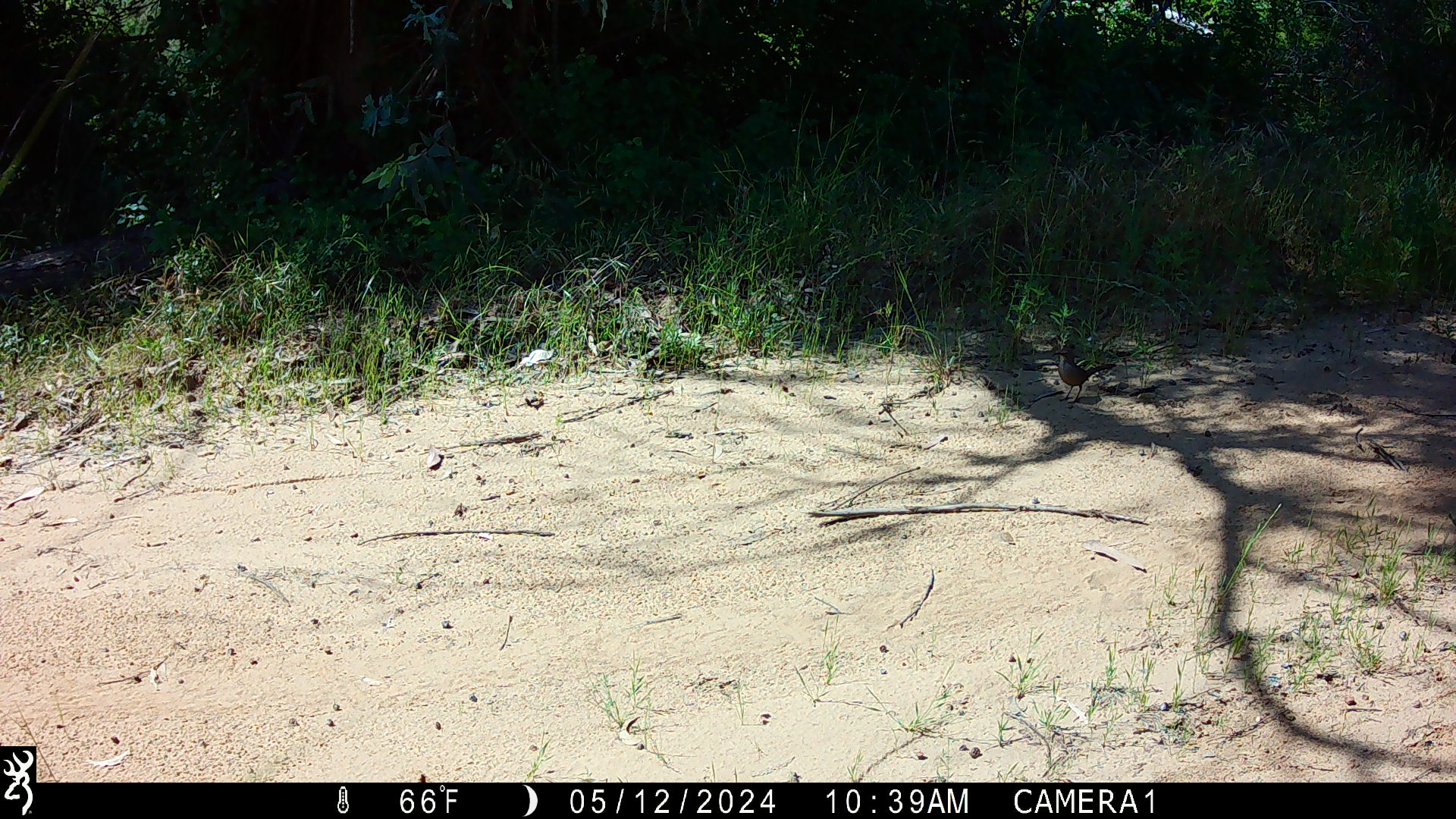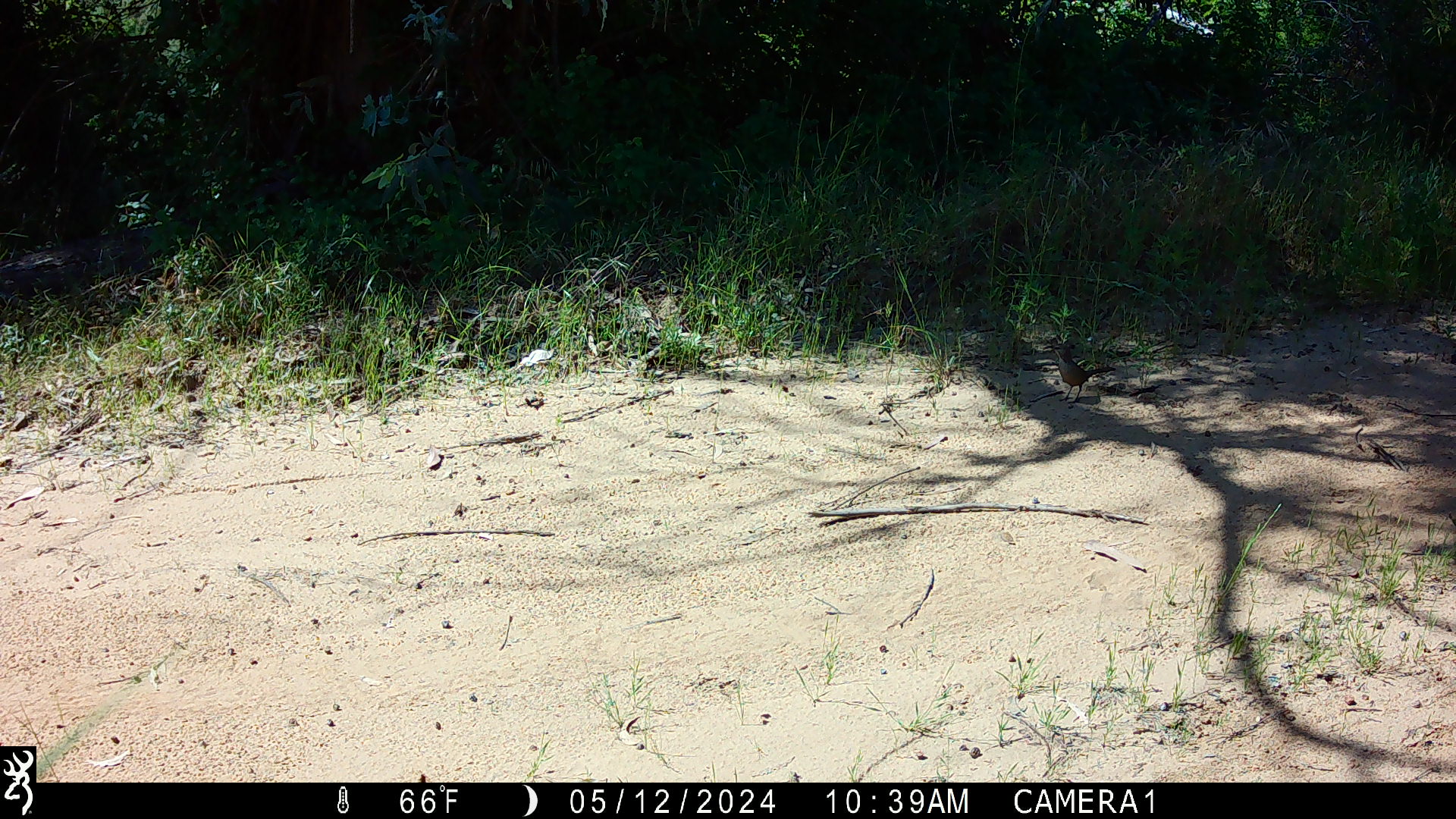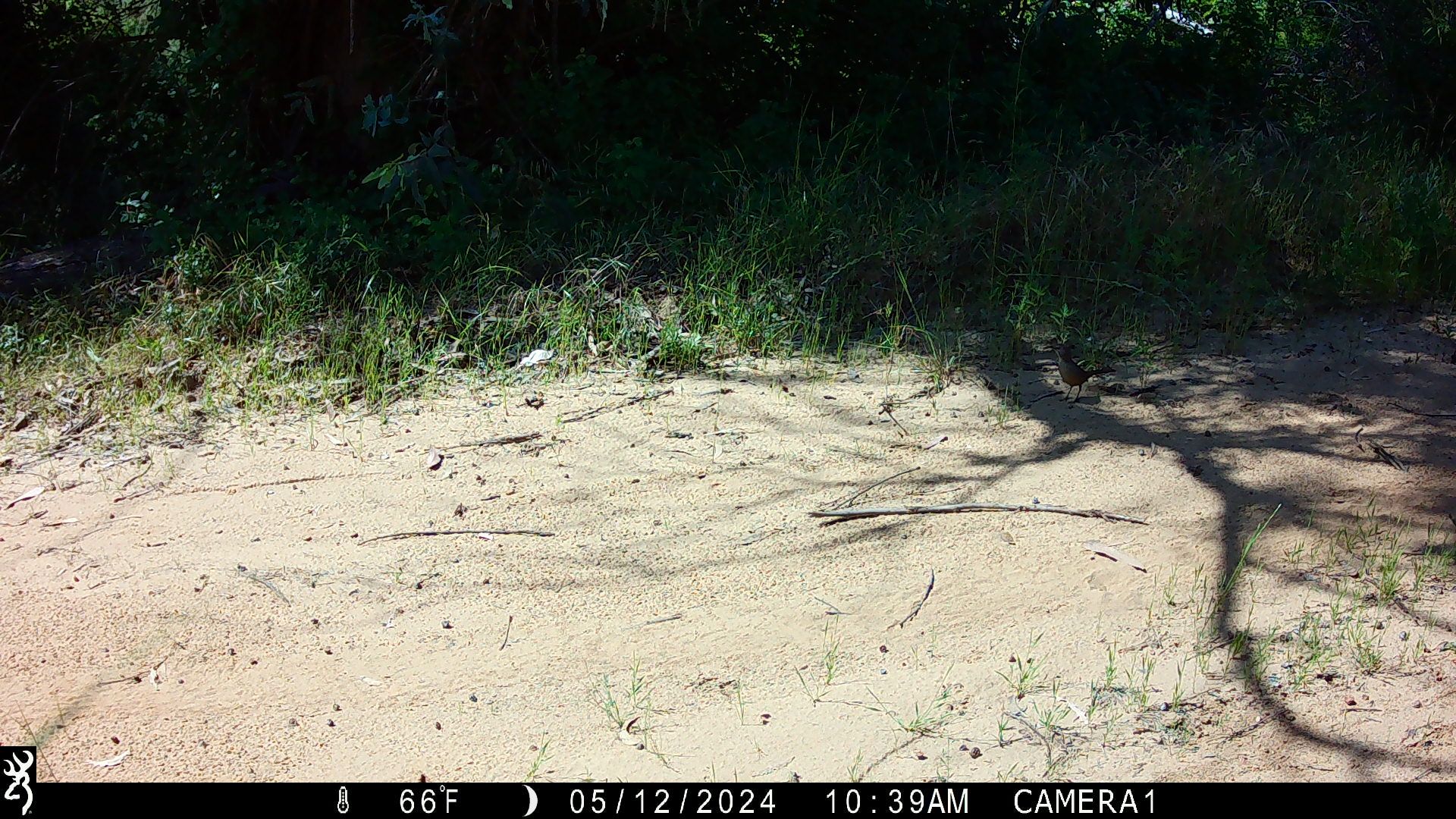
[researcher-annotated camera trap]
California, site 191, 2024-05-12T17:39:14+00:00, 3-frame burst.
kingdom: Animalia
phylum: Chordata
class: Aves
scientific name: Aves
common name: bird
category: unknown bird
Unknown bird (bird) (Aves).